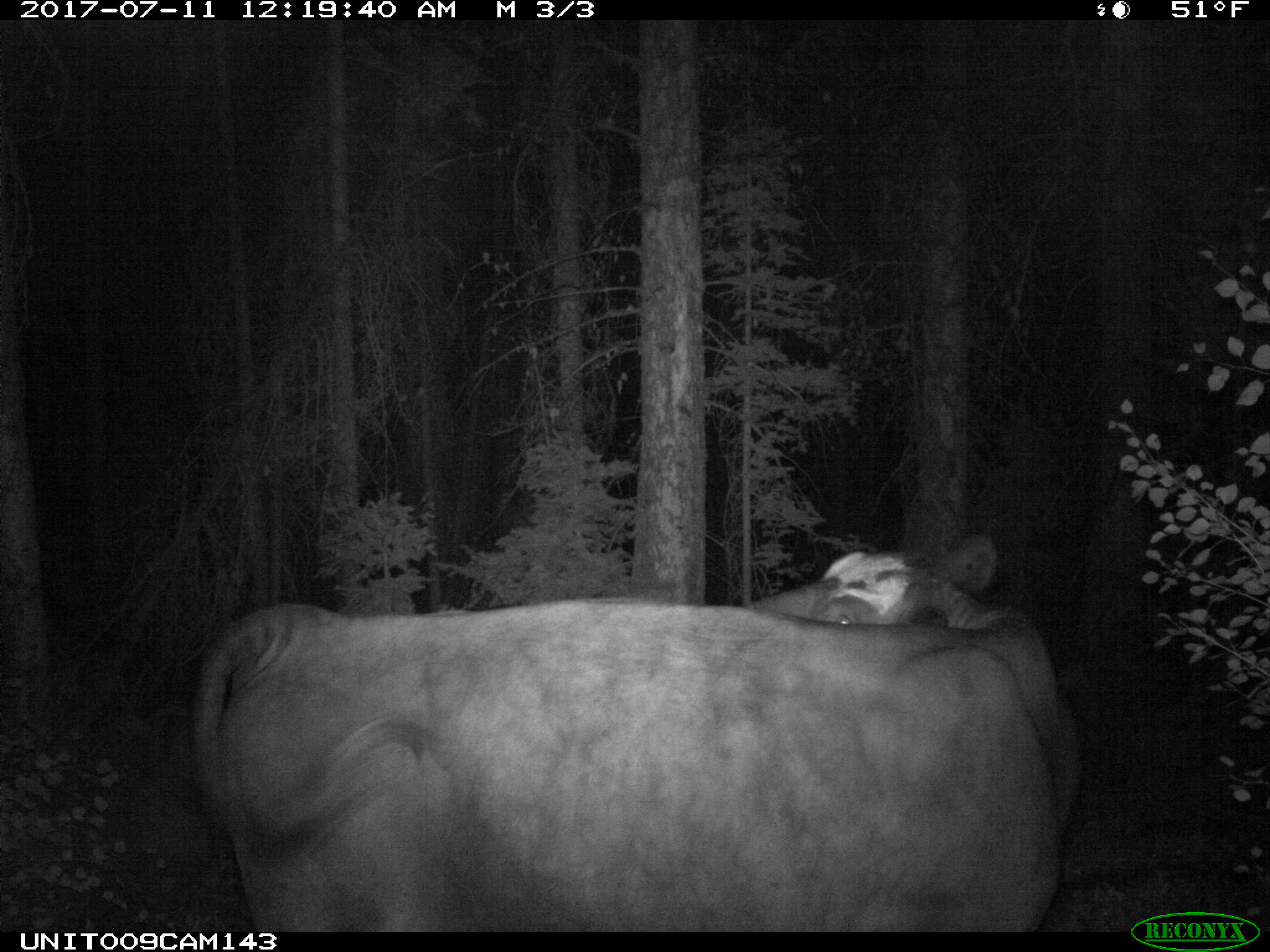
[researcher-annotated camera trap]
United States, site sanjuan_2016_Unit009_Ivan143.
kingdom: Animalia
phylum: Chordata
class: Mammalia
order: Artiodactyla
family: Bovidae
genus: Bos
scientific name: Bos taurus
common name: domestic cow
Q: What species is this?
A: Bos taurus (domestic cow).